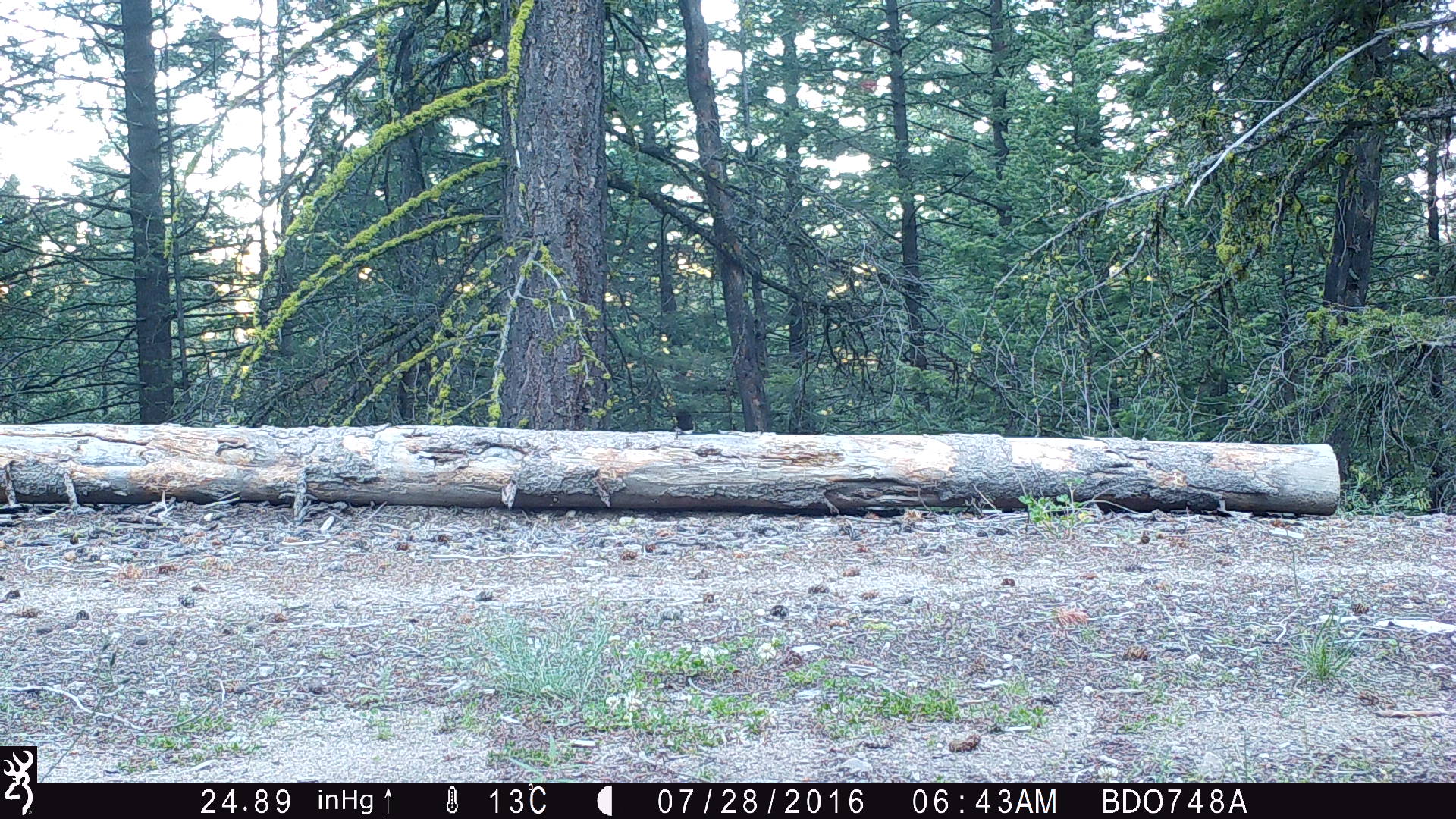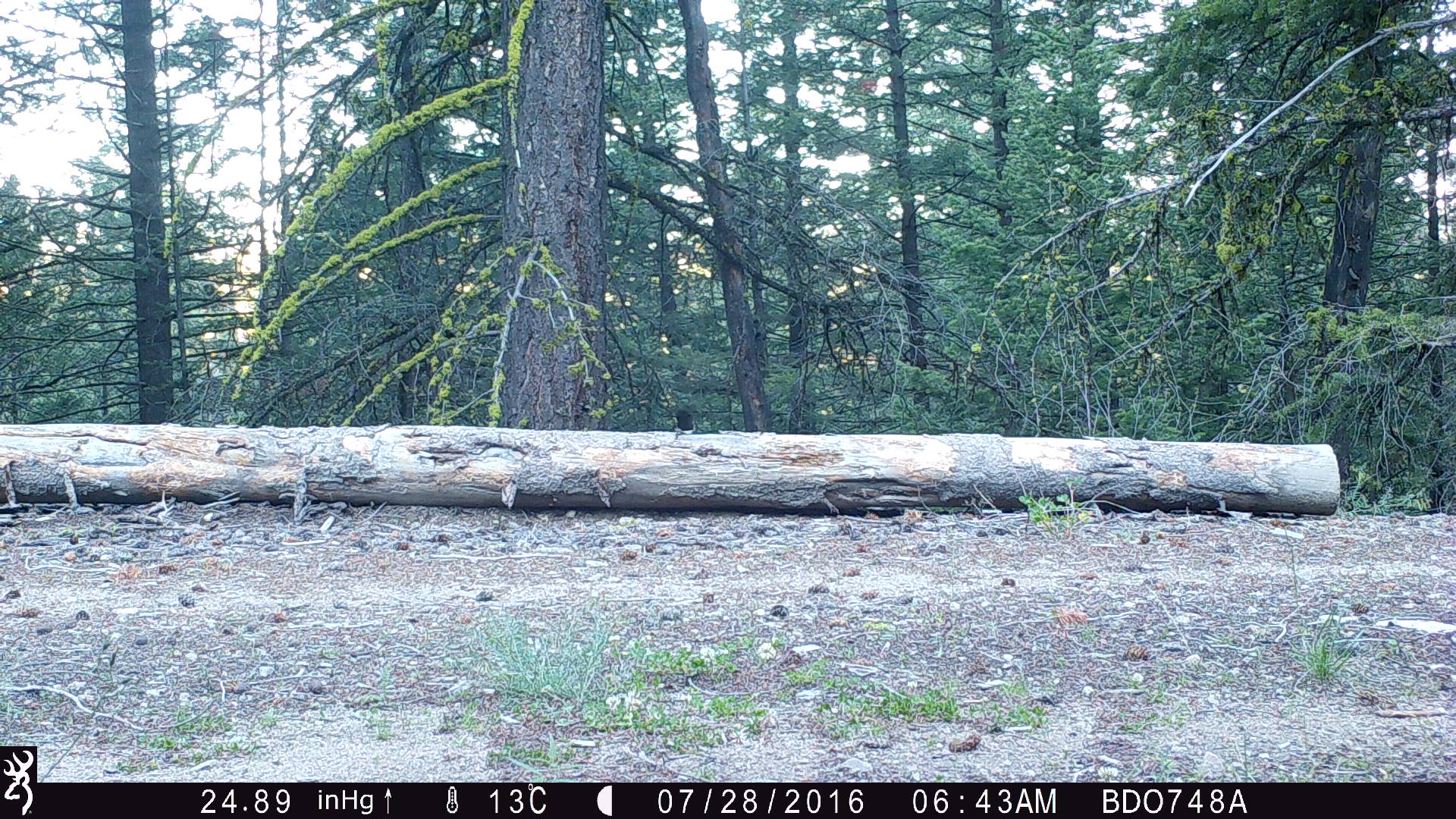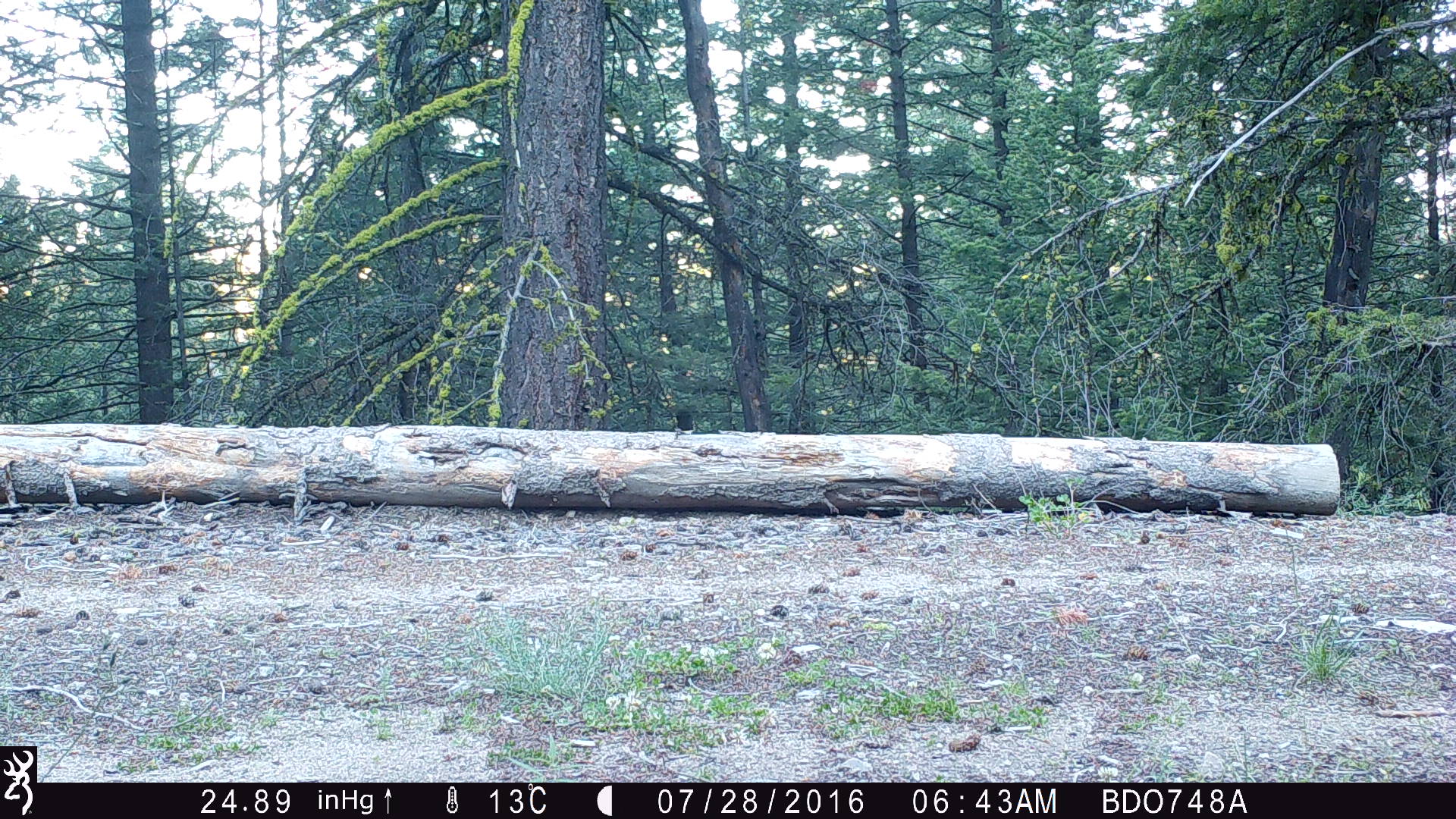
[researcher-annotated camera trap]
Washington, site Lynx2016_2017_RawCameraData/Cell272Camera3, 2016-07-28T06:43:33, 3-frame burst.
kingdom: Animalia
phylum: Chordata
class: Mammalia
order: Carnivora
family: Canidae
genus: Canis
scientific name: Canis latrans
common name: coyote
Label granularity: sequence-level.